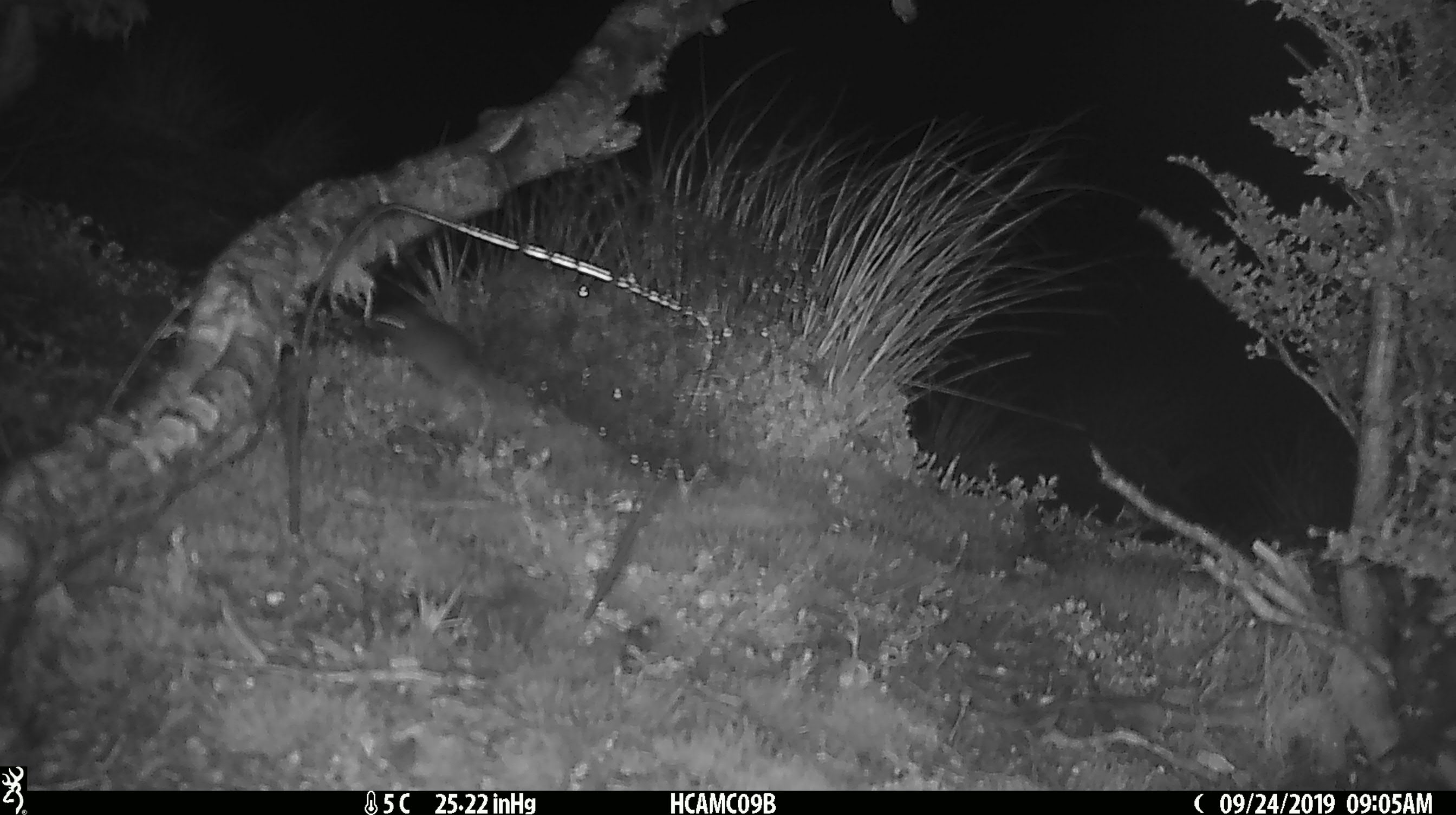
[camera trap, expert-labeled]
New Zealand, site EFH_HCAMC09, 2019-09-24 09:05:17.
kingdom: Animalia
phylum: Chordata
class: Mammalia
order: Rodentia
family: Muridae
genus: Mus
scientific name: Mus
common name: mouse